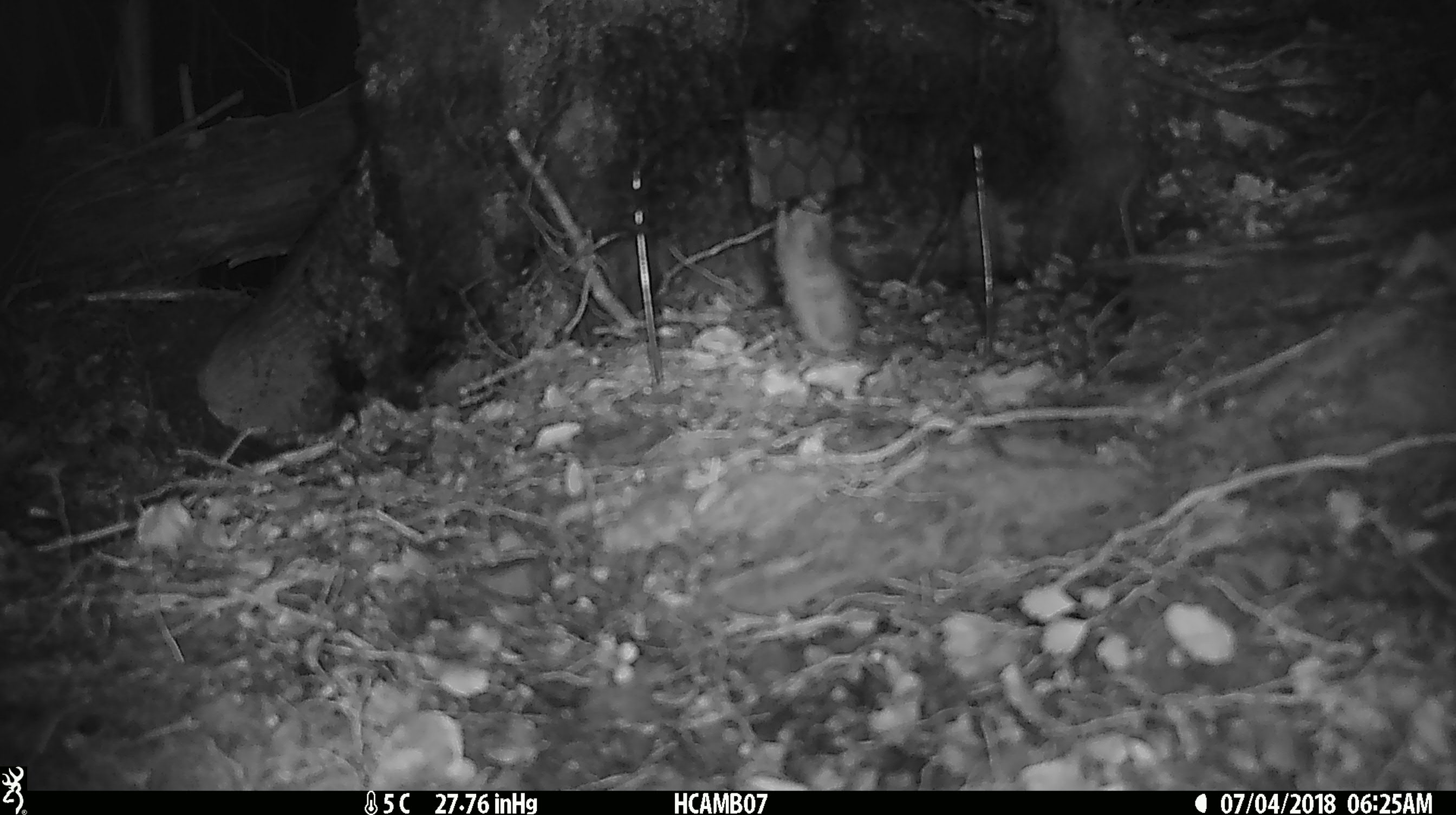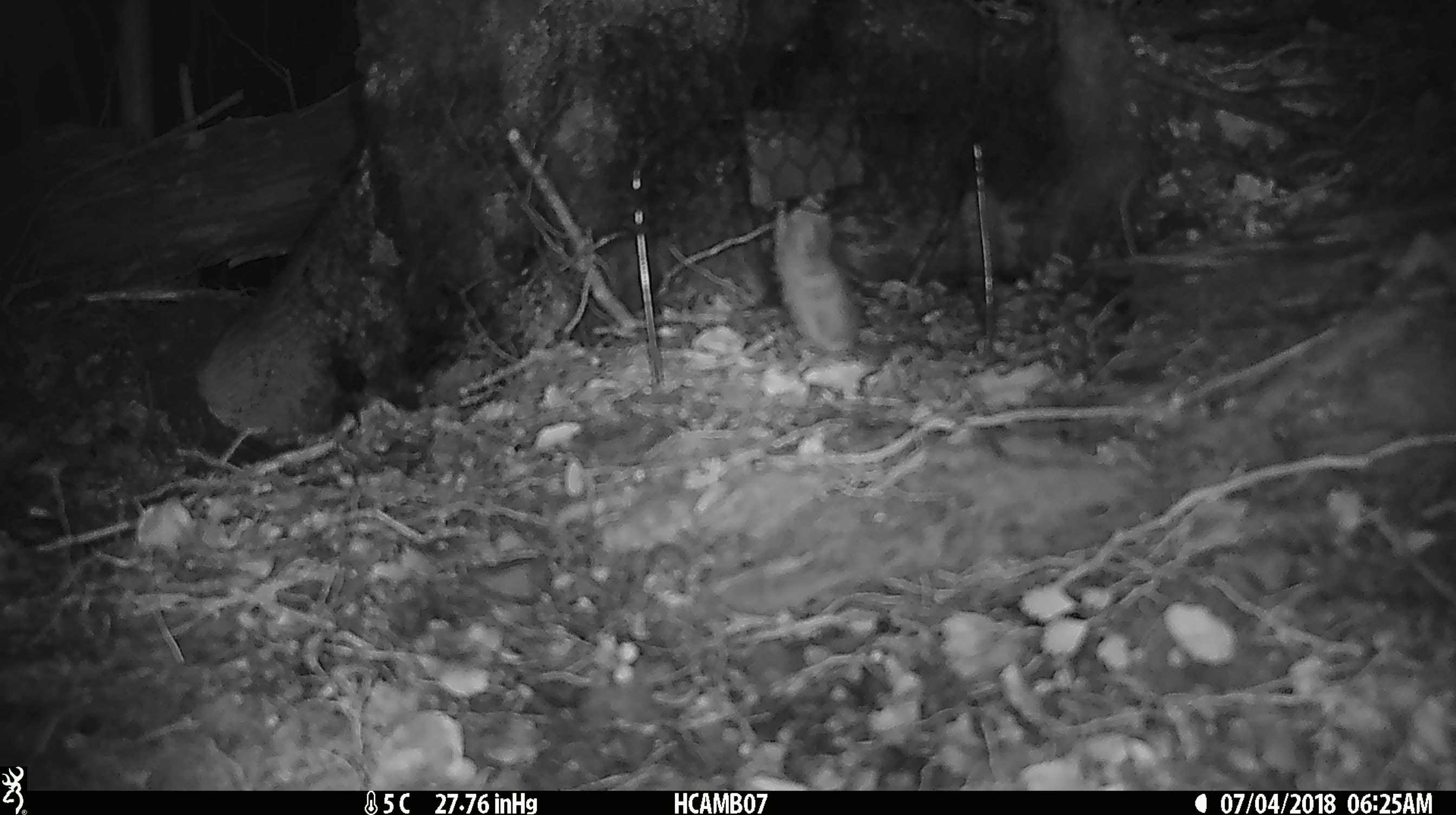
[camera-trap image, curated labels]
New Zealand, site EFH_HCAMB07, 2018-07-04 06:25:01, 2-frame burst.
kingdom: Animalia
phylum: Chordata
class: Mammalia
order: Rodentia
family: Muridae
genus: Mus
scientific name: Mus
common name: mouse